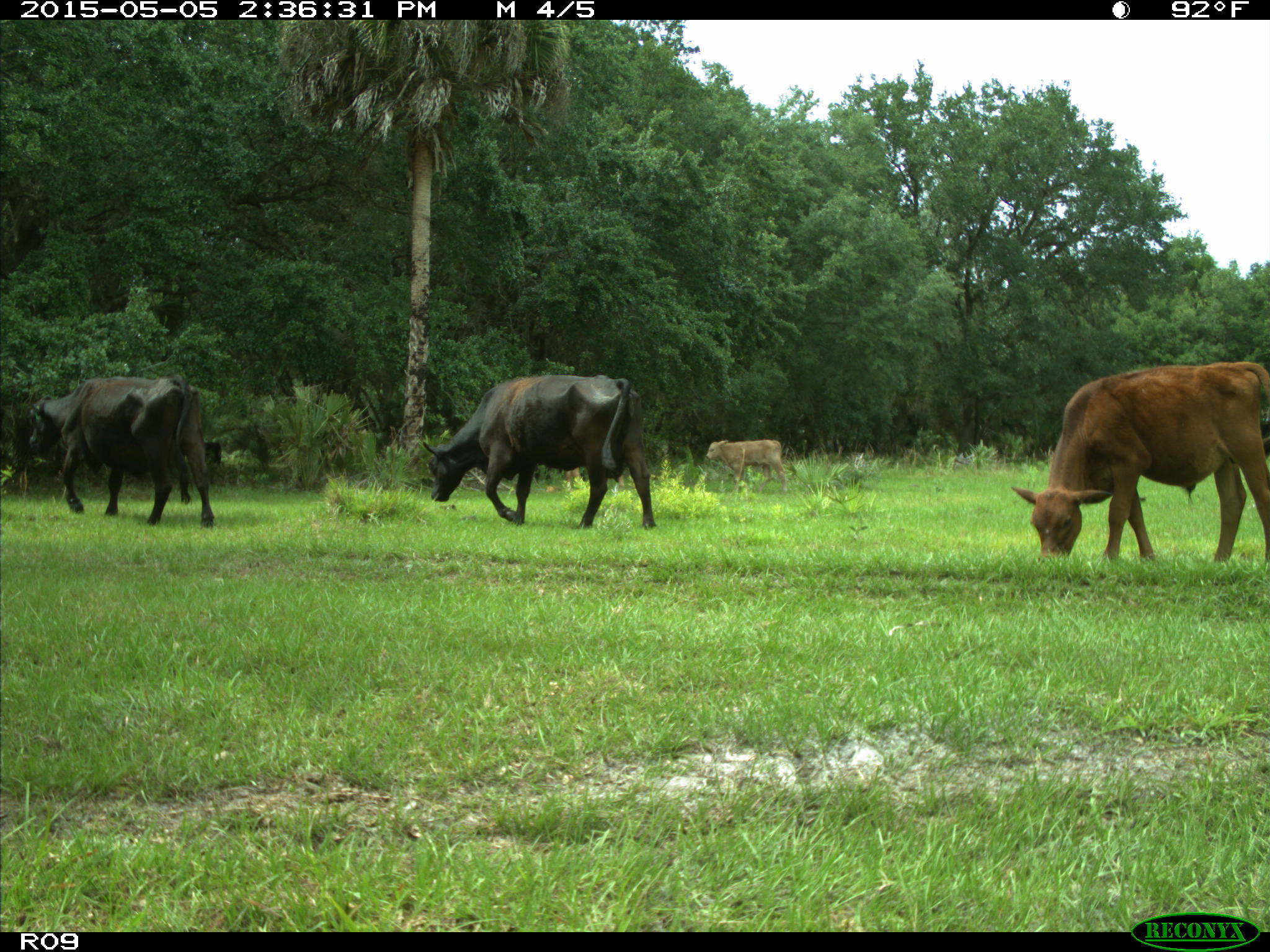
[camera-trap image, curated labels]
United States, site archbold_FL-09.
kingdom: Animalia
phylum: Chordata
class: Mammalia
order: Artiodactyla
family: Bovidae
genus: Bos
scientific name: Bos taurus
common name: domestic cow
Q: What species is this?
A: Bos taurus (domestic cow).